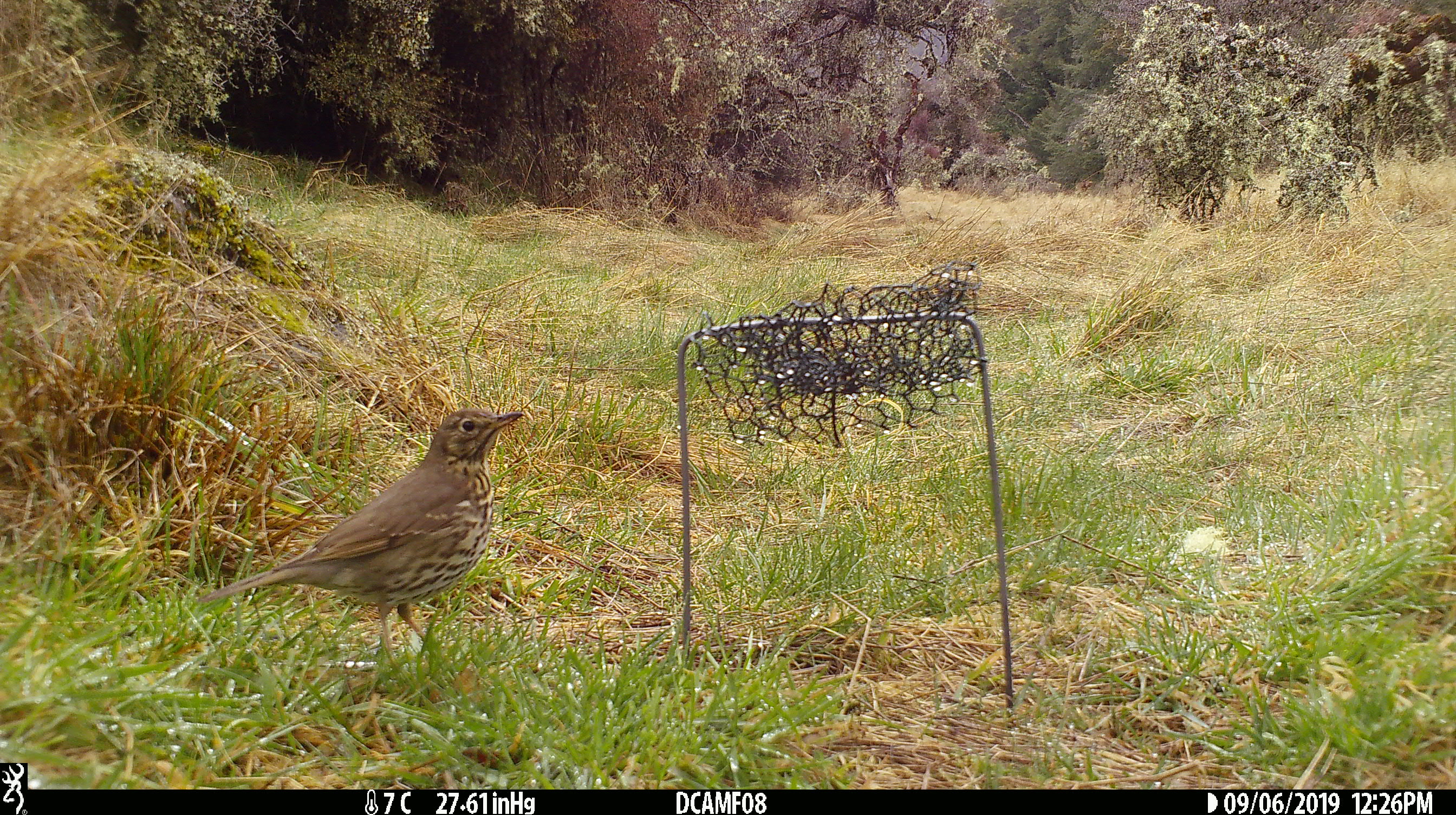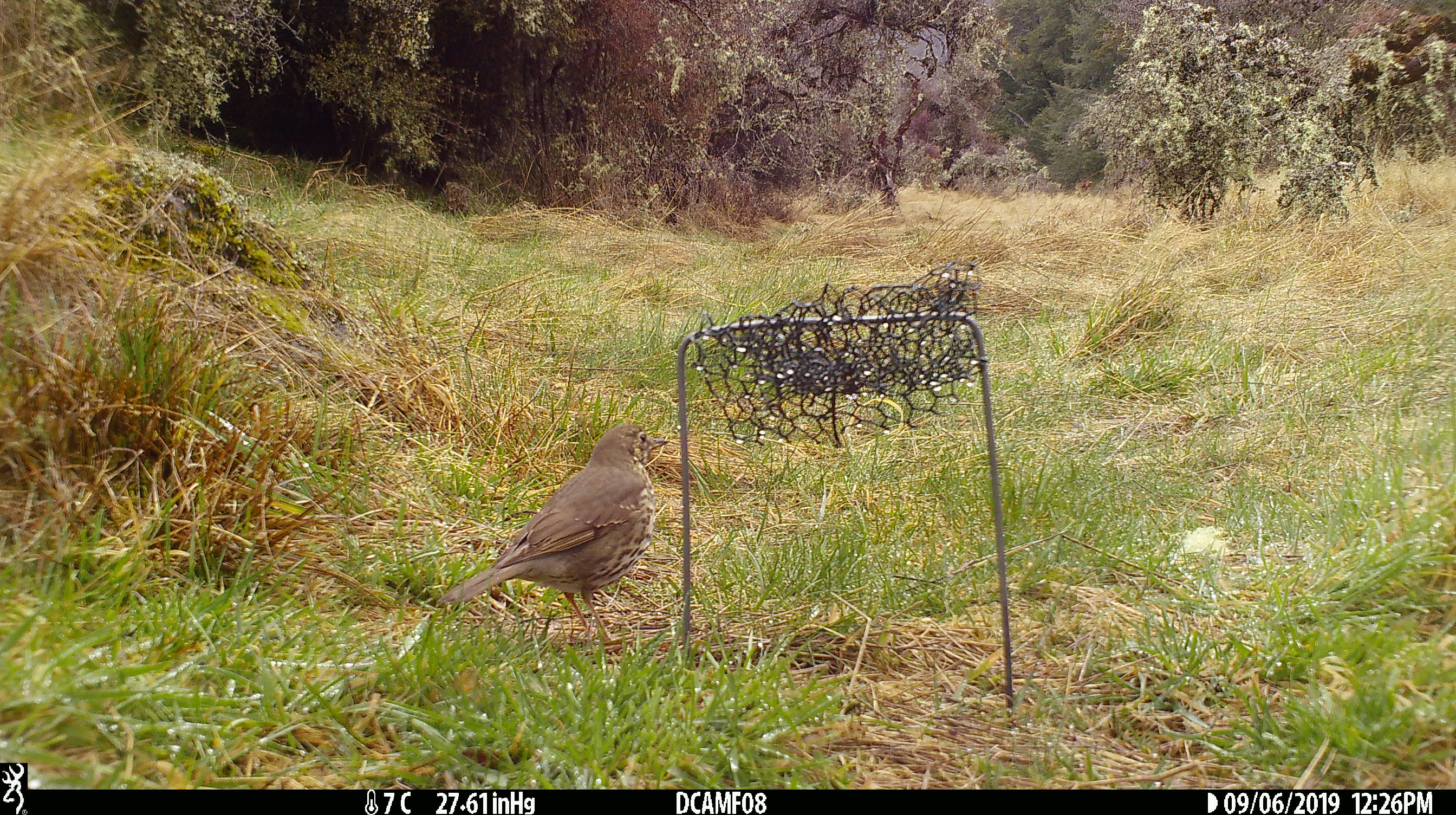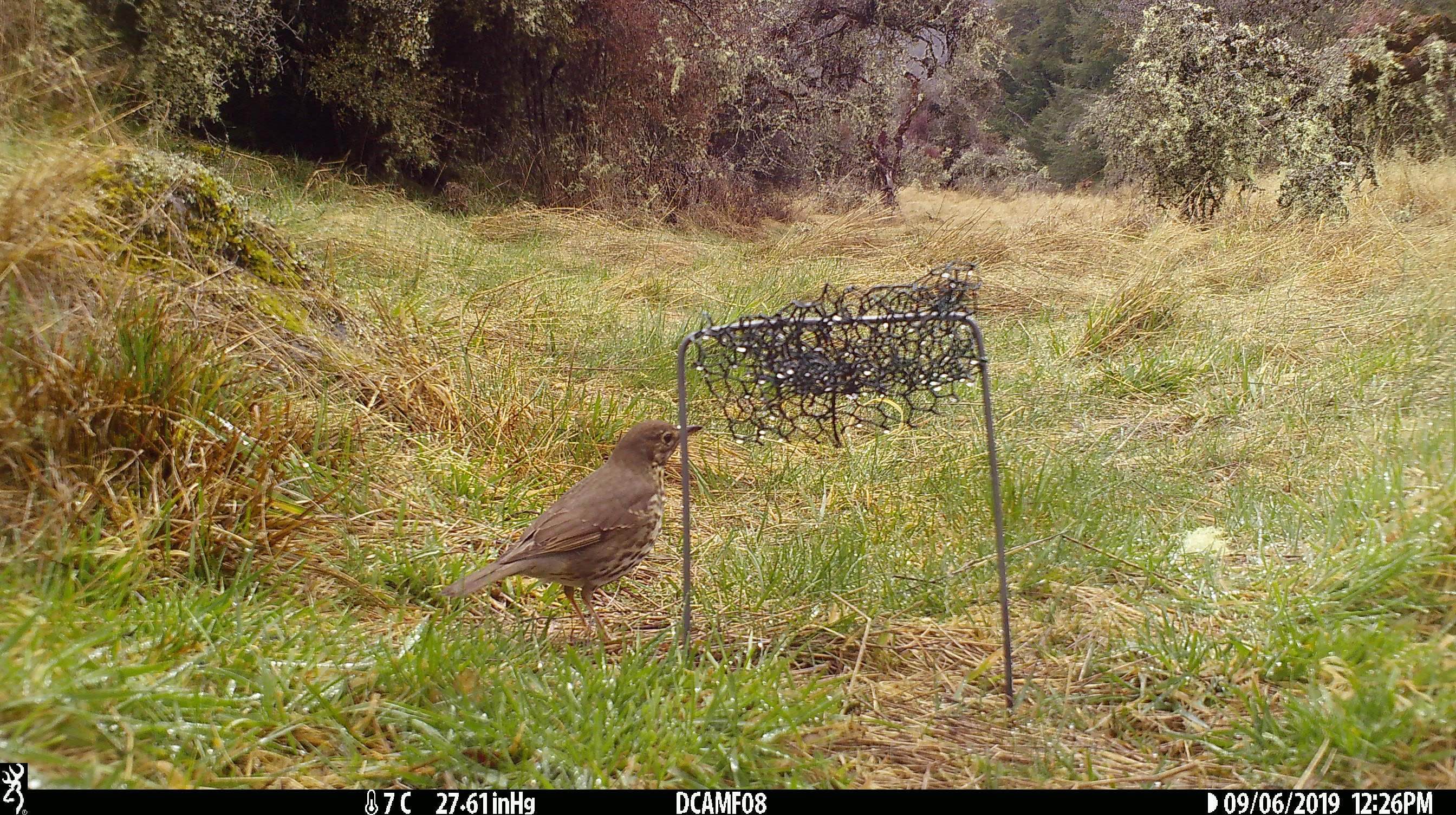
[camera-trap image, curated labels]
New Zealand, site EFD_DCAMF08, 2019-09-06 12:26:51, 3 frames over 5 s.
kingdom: Animalia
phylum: Chordata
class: Aves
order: Passeriformes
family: Turdidae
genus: Turdus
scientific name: Turdus philomelos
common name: song thrush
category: thrush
Thrush (song thrush) (Turdus philomelos).